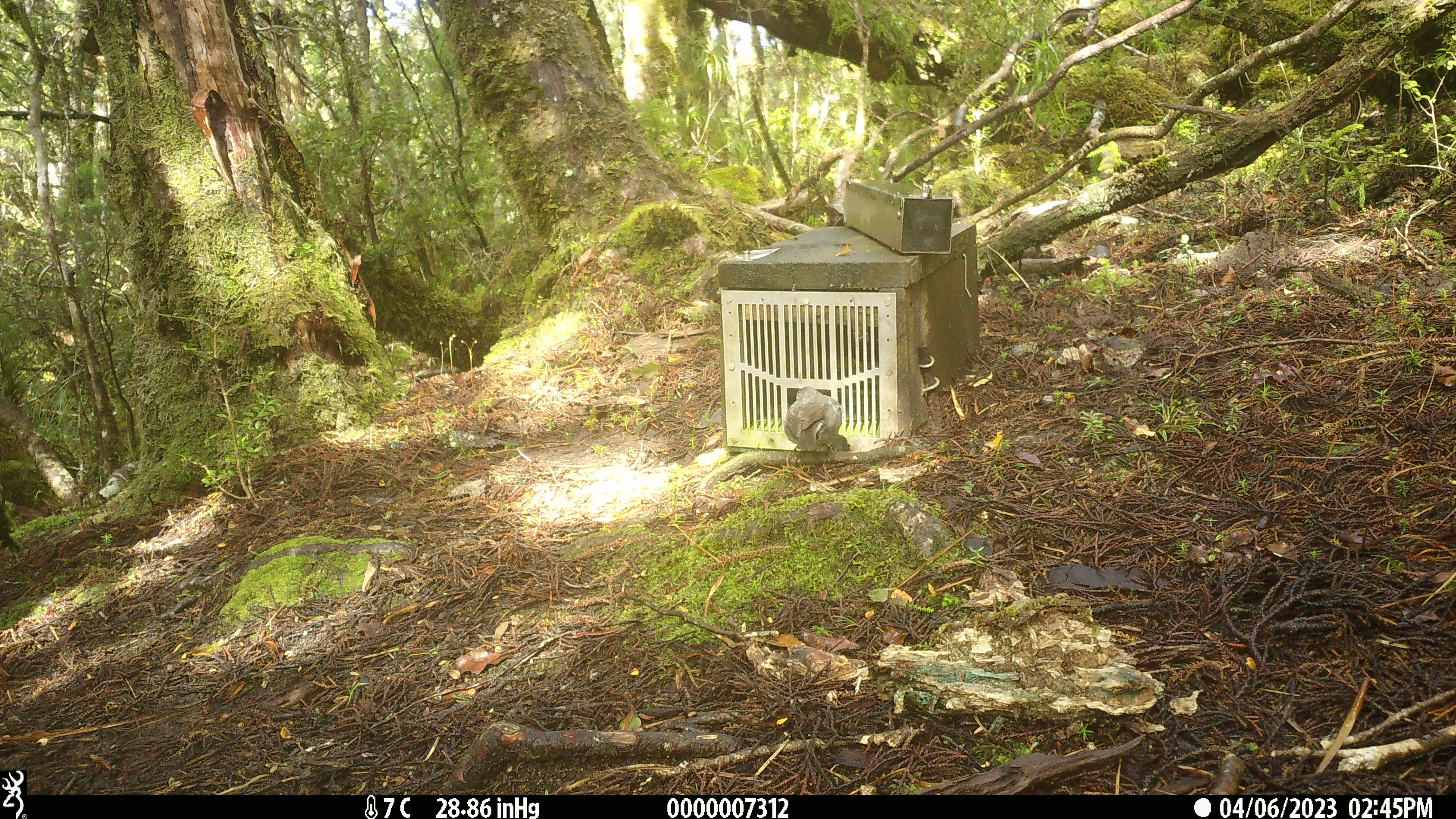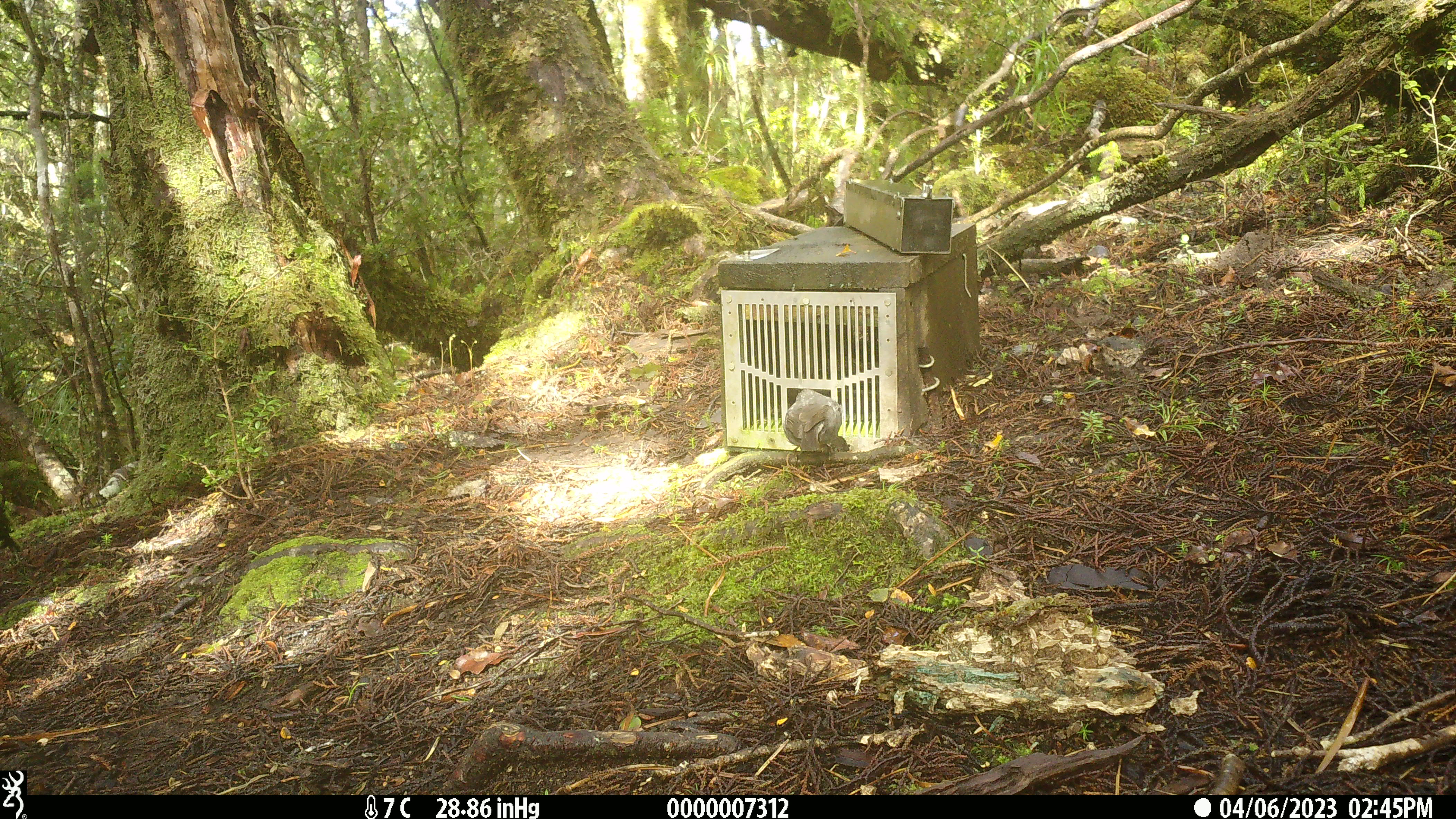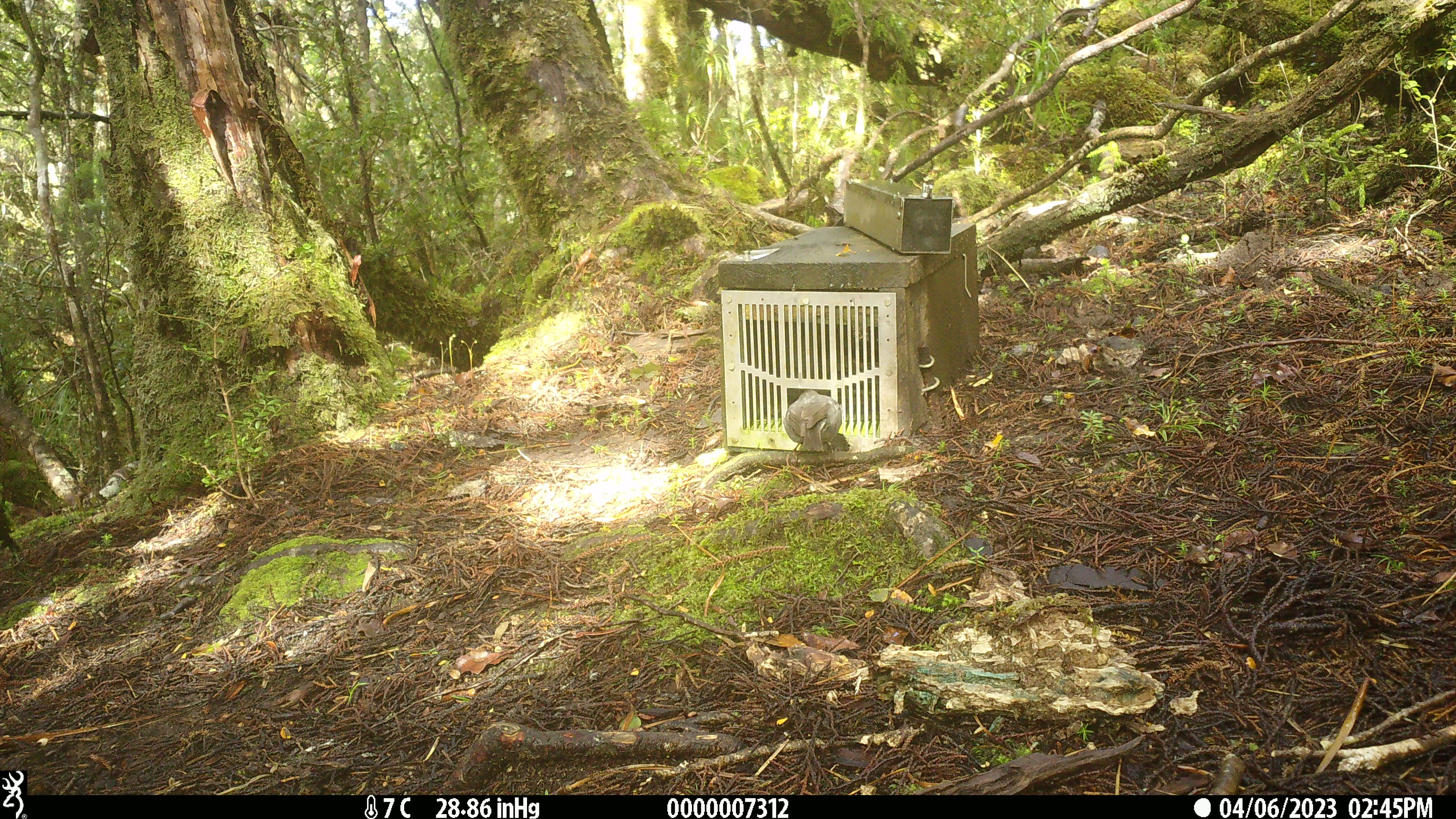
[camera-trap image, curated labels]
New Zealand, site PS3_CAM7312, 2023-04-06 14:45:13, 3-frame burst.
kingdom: Animalia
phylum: Chordata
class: Aves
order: Passeriformes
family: Petroicidae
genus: Petroica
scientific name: Petroica australis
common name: new zealand robin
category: robin